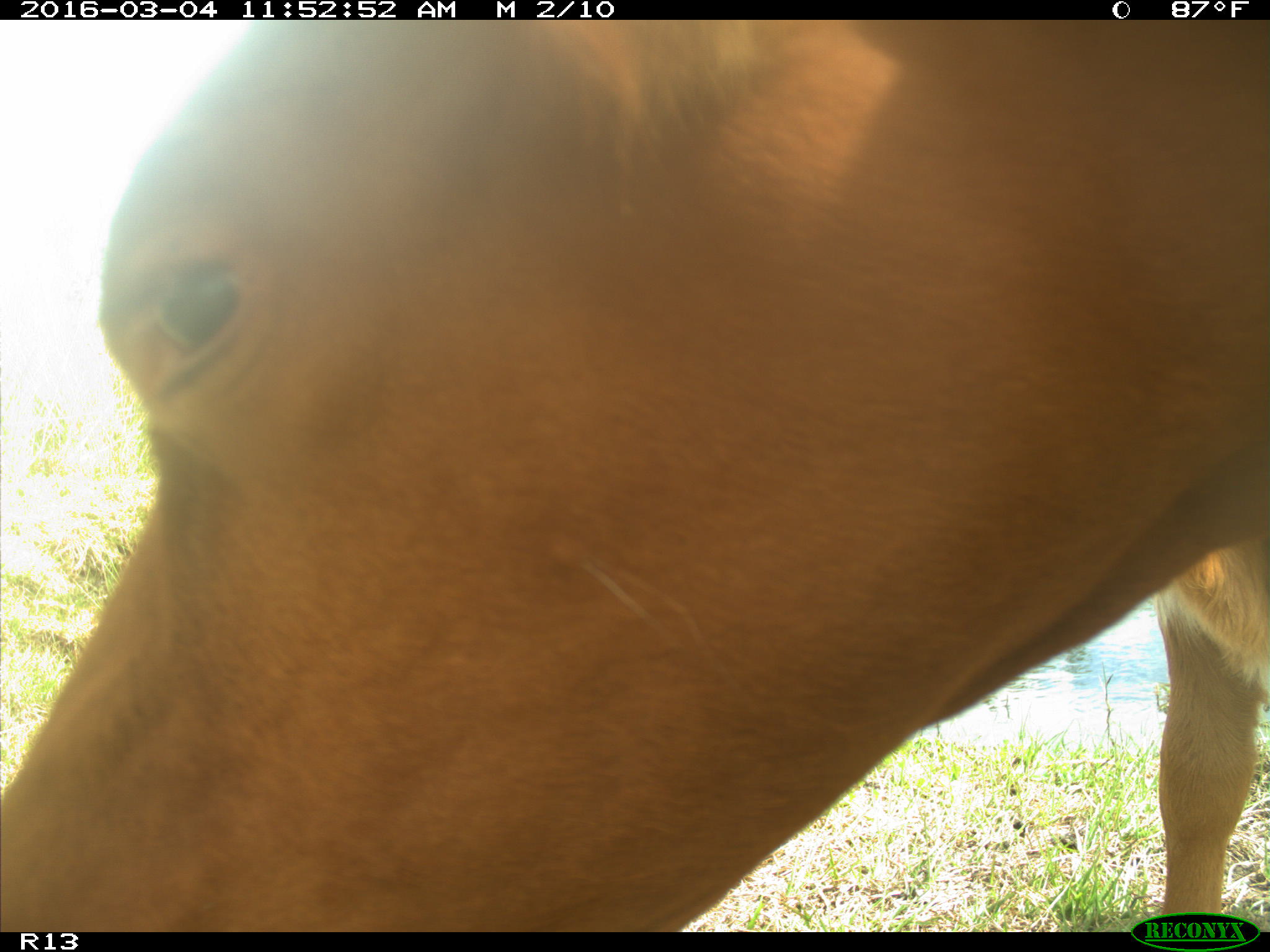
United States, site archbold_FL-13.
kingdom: Animalia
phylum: Chordata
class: Mammalia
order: Artiodactyla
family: Bovidae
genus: Bos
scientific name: Bos taurus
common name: domestic cow